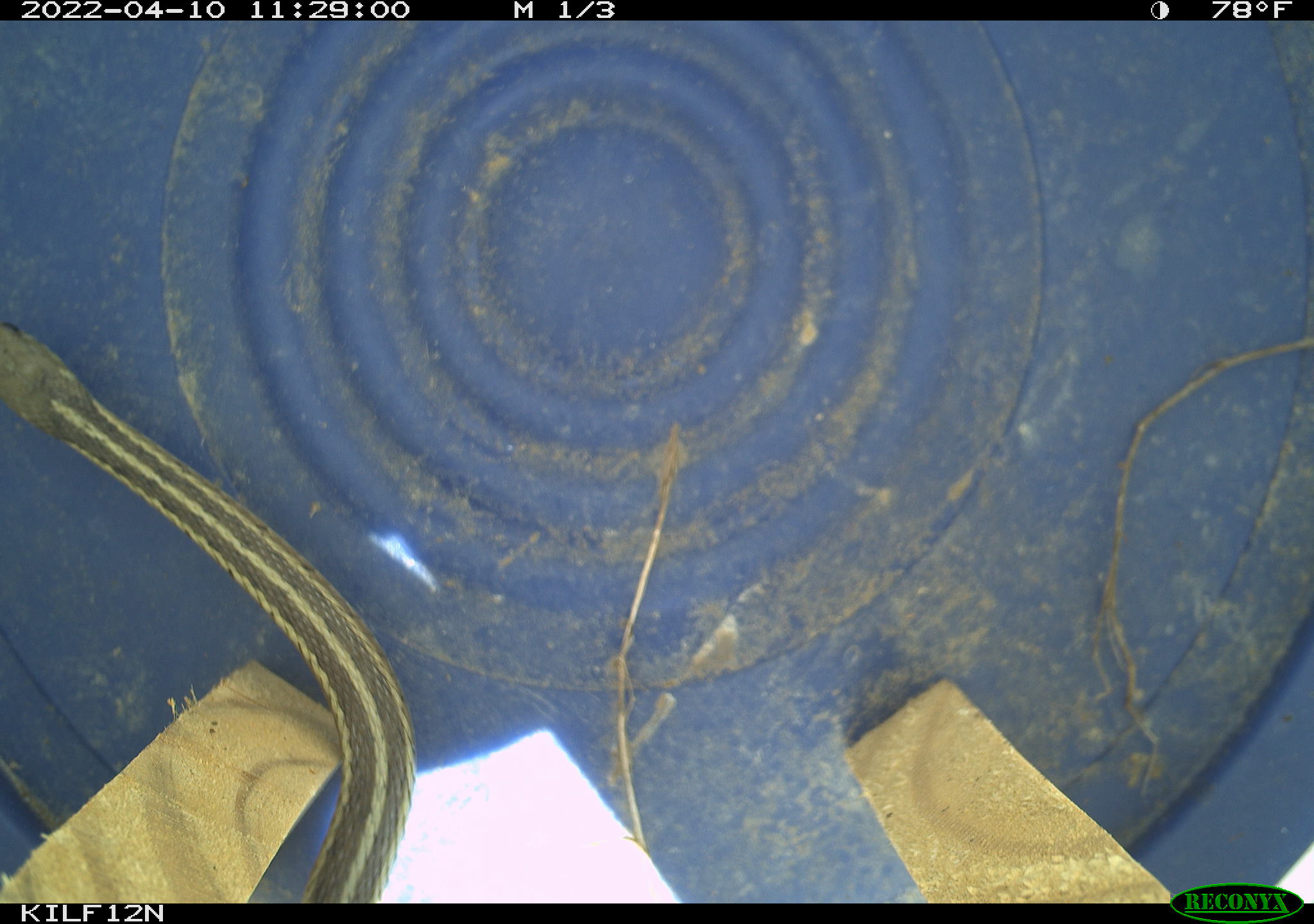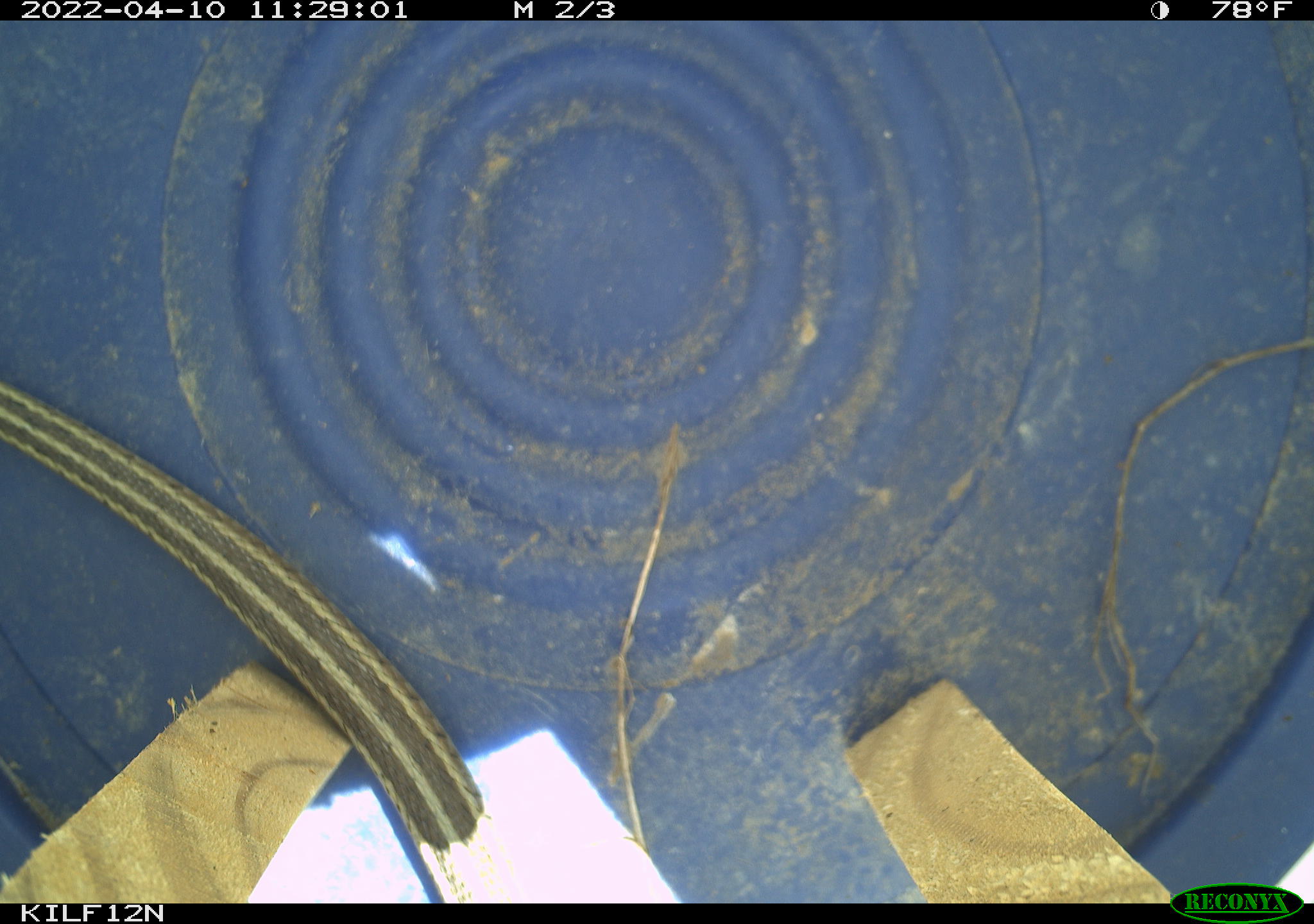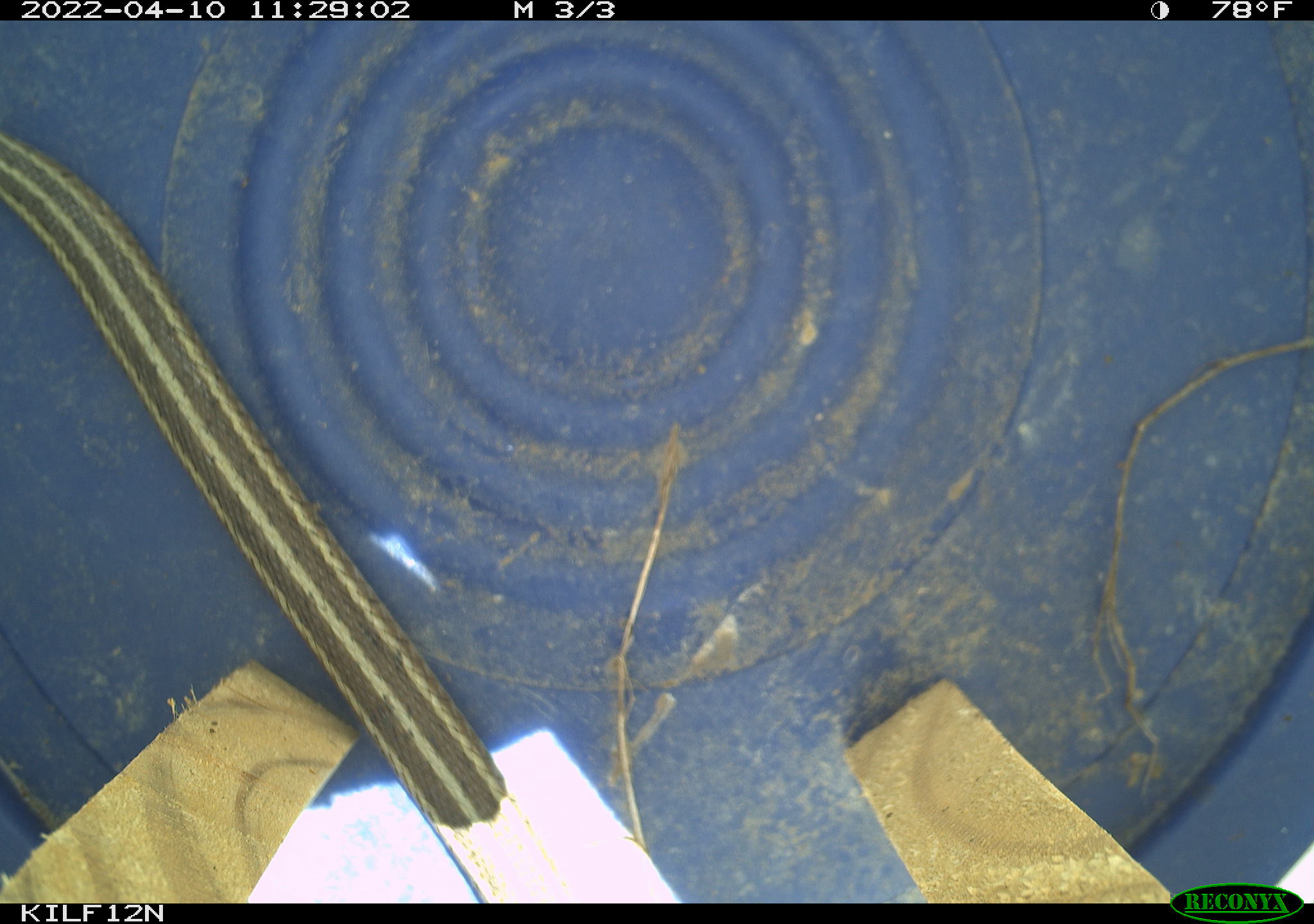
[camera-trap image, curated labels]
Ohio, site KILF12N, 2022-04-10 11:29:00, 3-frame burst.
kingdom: Animalia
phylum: Chordata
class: Reptilia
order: Squamata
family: Colubridae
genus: Thamnophis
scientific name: Thamnophis sirtalis sirtalis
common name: eastern gartersnake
Eastern gartersnake (Thamnophis sirtalis sirtalis).